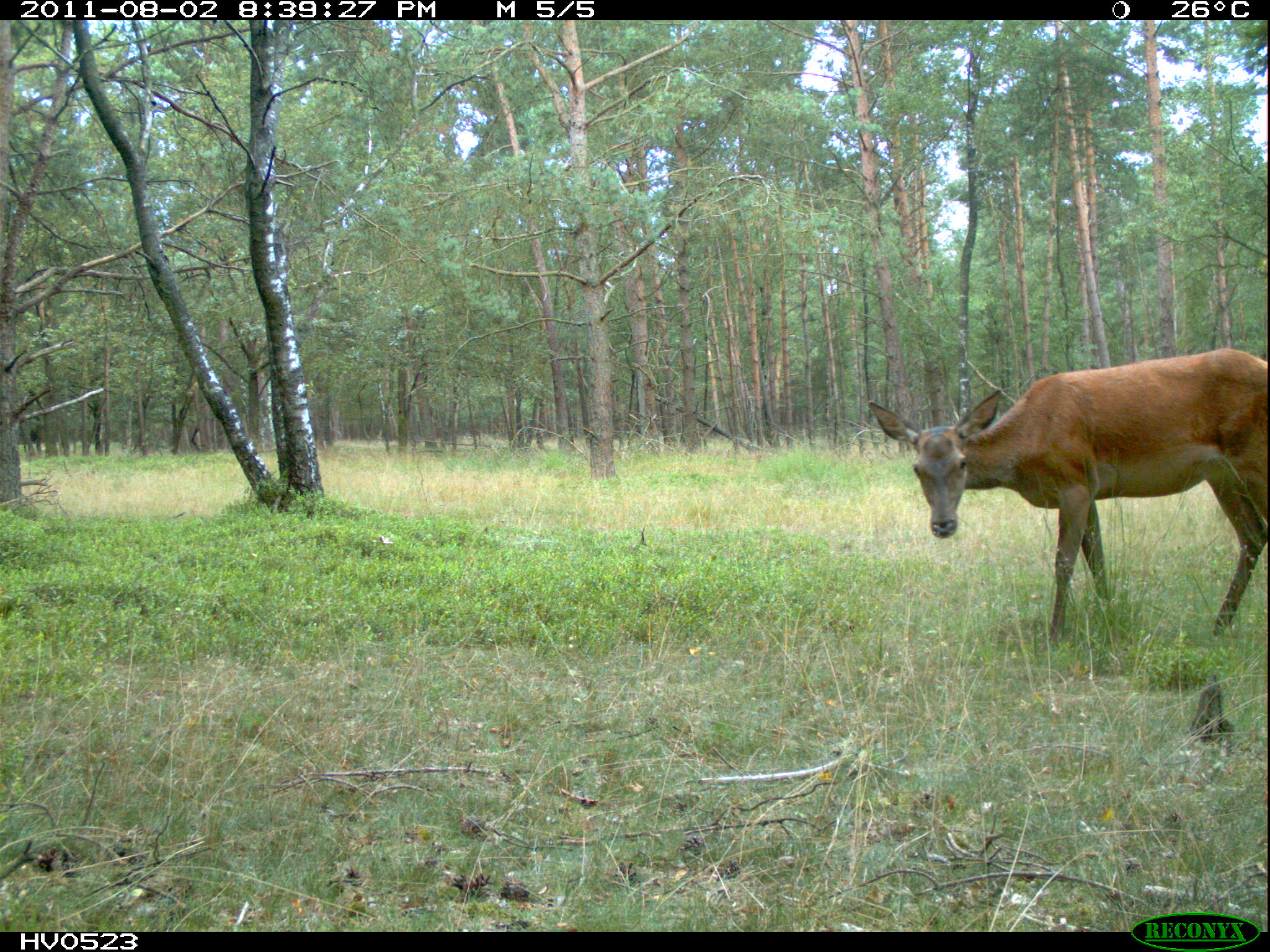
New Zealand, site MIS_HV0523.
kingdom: Animalia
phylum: Chordata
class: Mammalia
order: Artiodactyla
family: Cervidae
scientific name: Cervidae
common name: deer